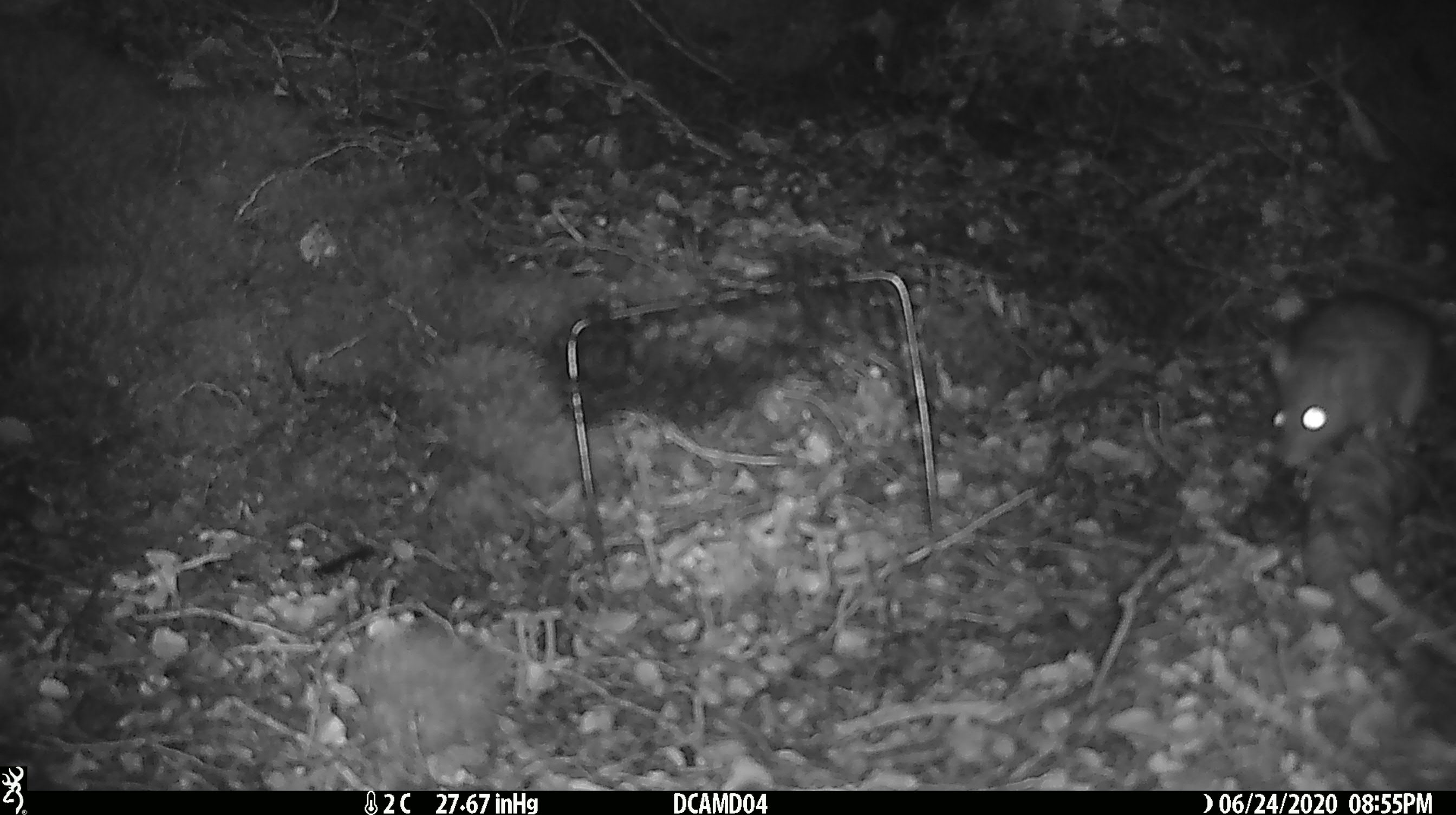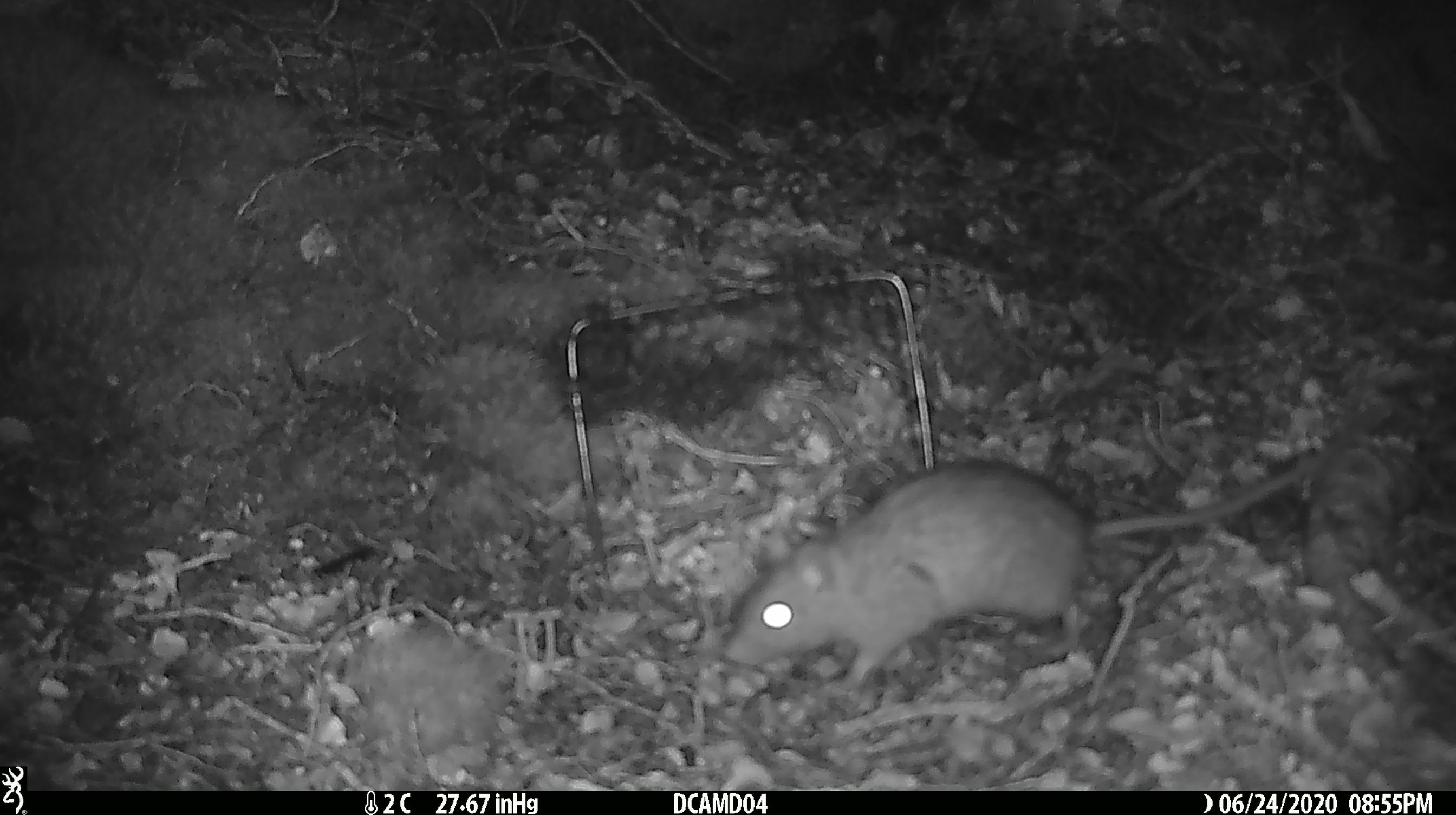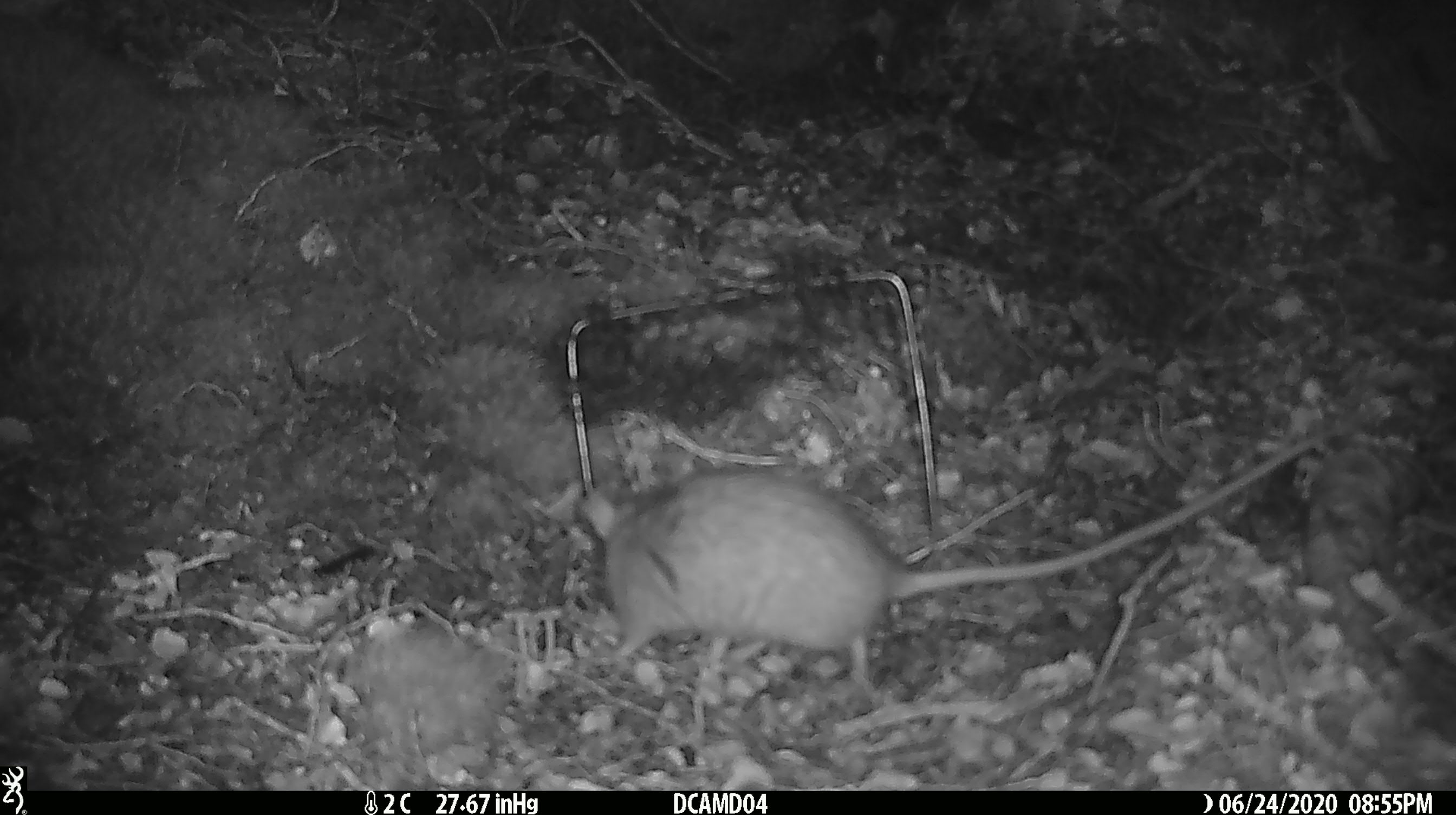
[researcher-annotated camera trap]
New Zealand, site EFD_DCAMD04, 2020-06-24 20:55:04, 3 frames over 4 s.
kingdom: Animalia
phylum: Chordata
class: Mammalia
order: Rodentia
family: Muridae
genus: Rattus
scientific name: Rattus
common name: rat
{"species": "rat (Rattus)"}